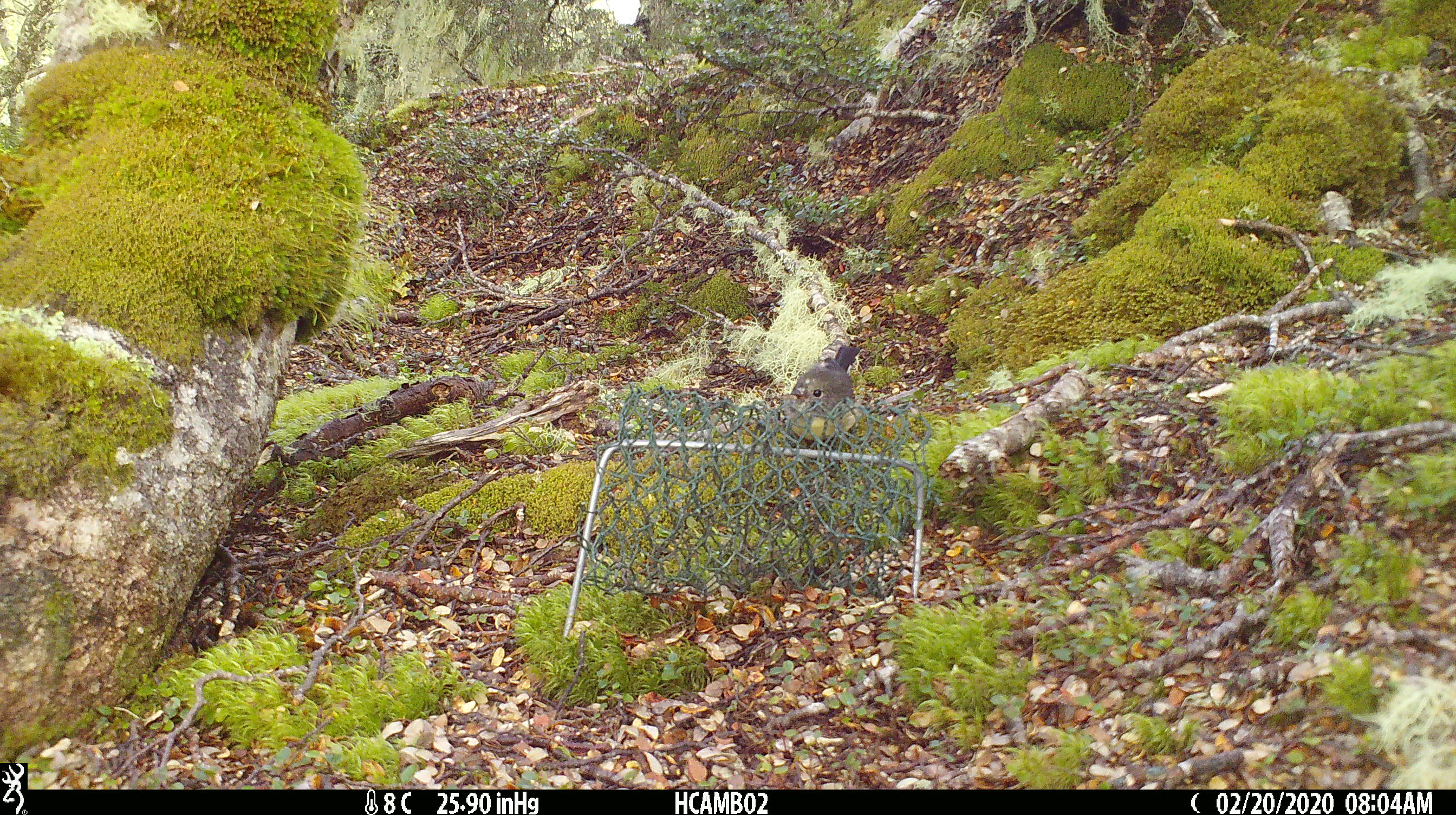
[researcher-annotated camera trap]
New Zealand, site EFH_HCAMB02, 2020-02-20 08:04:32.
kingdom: Animalia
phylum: Chordata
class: Aves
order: Passeriformes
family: Petroicidae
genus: Petroica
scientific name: Petroica macrocephala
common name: tomtit